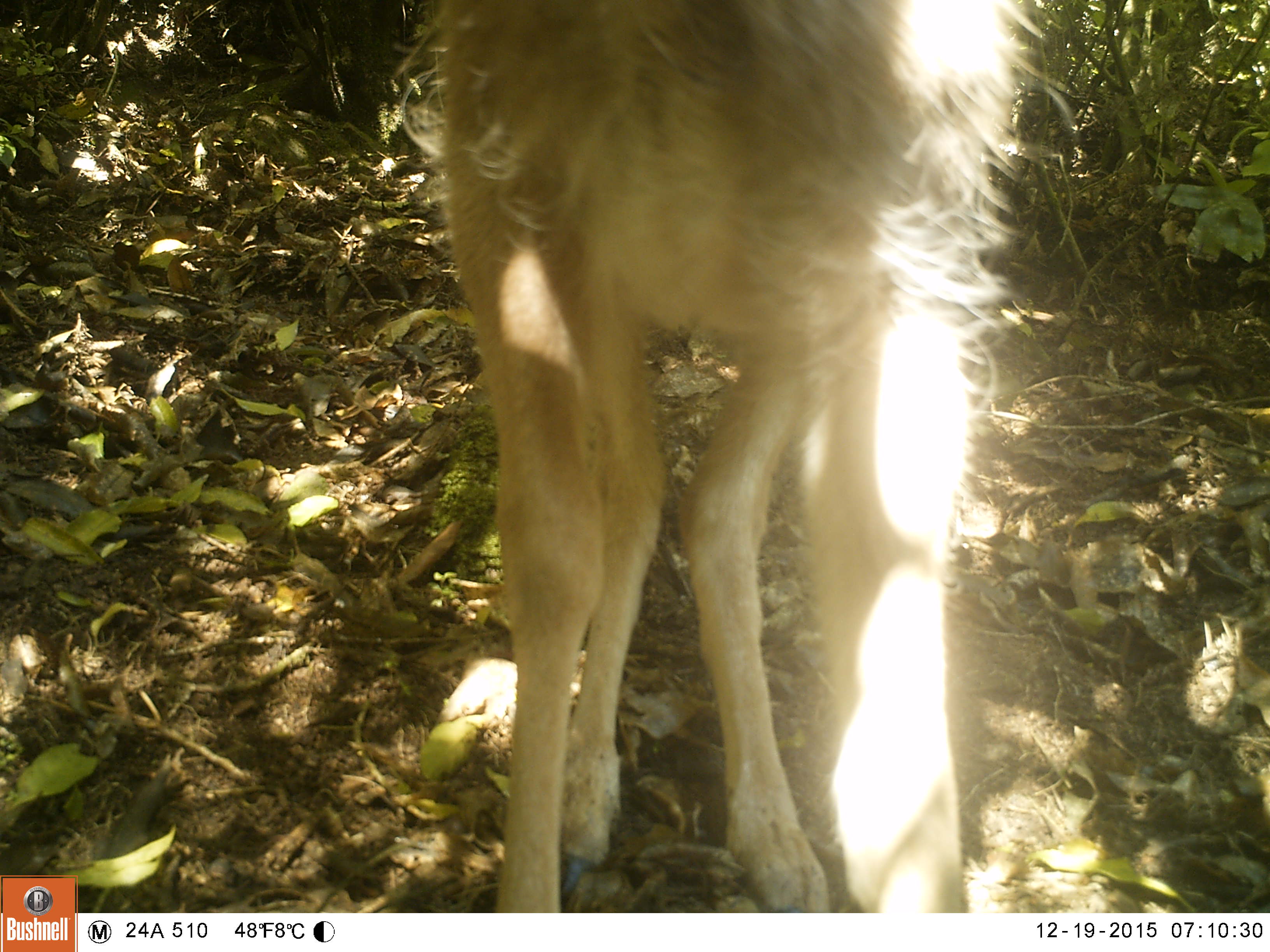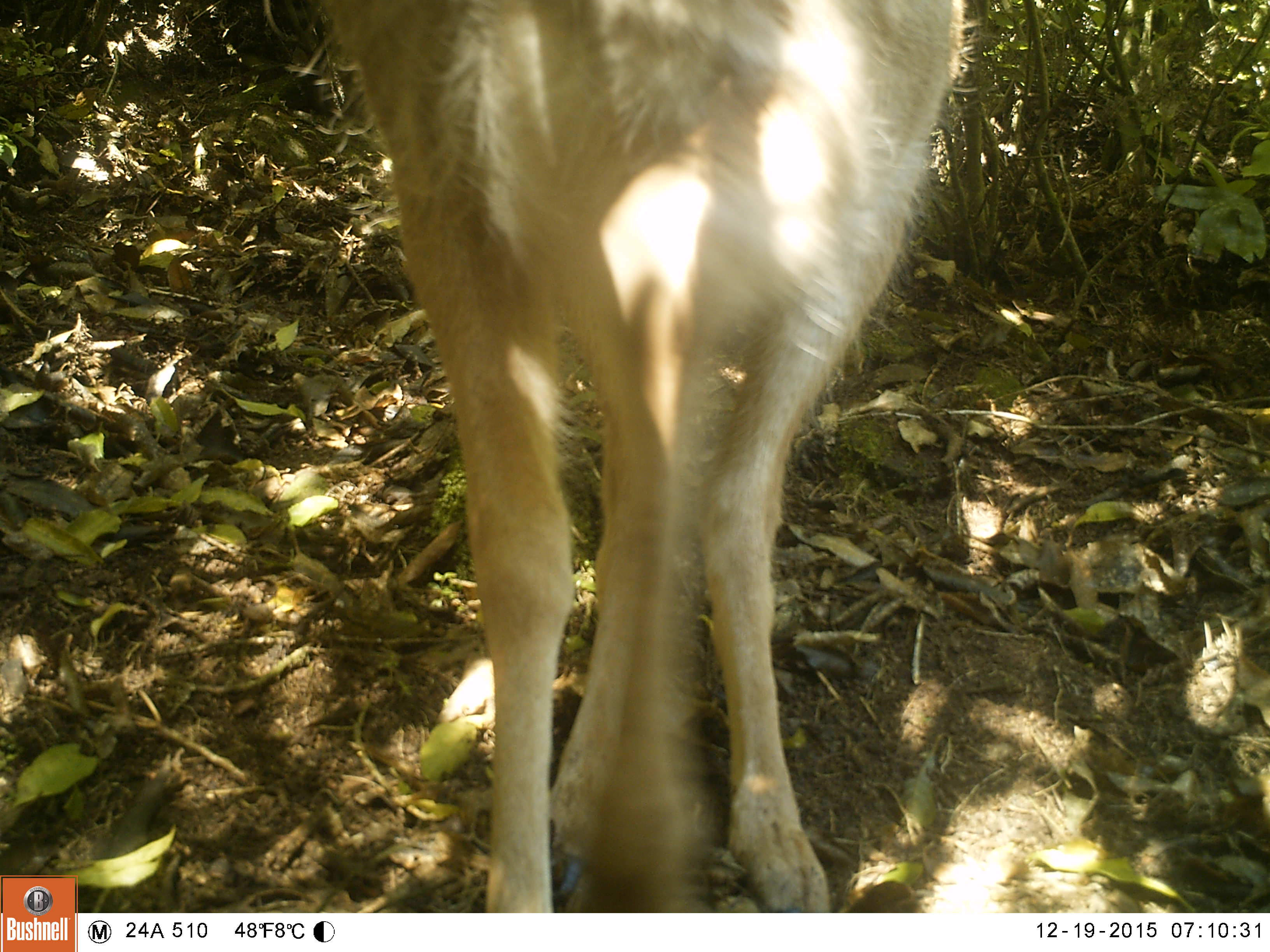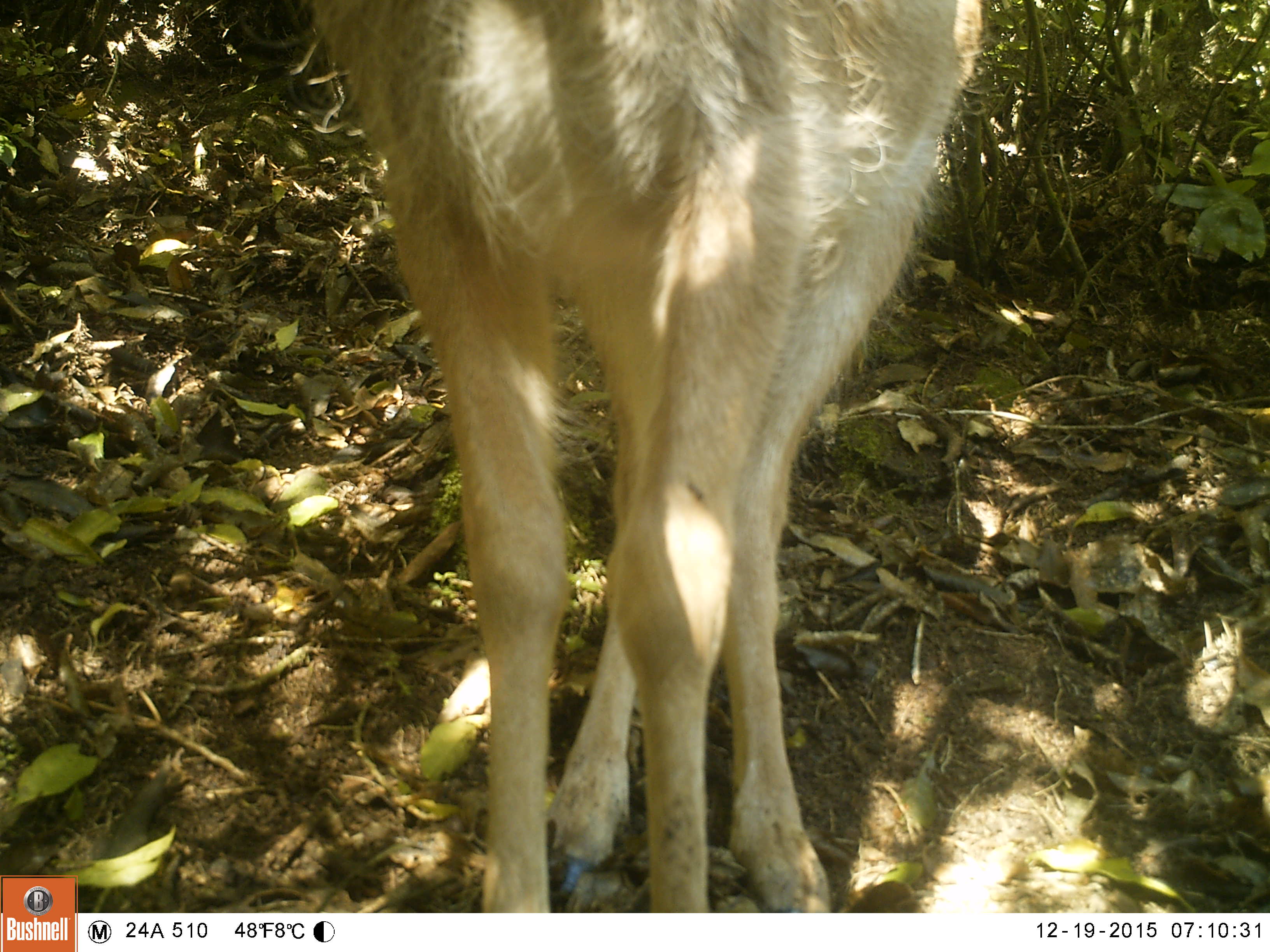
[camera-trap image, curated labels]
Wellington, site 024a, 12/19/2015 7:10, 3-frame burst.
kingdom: Animalia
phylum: Chordata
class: Mammalia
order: Artiodactyla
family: Cervidae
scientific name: Cervini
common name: deer